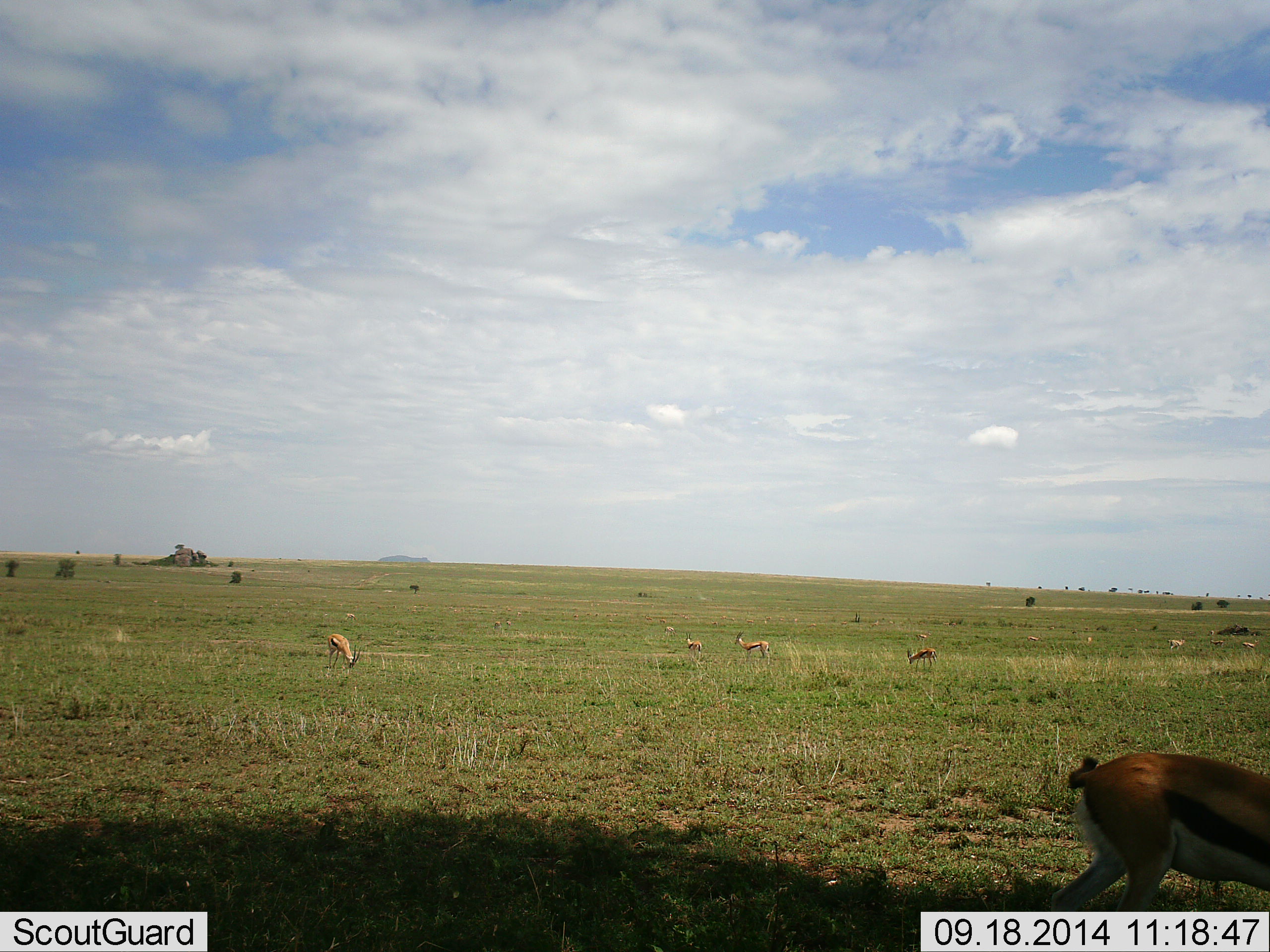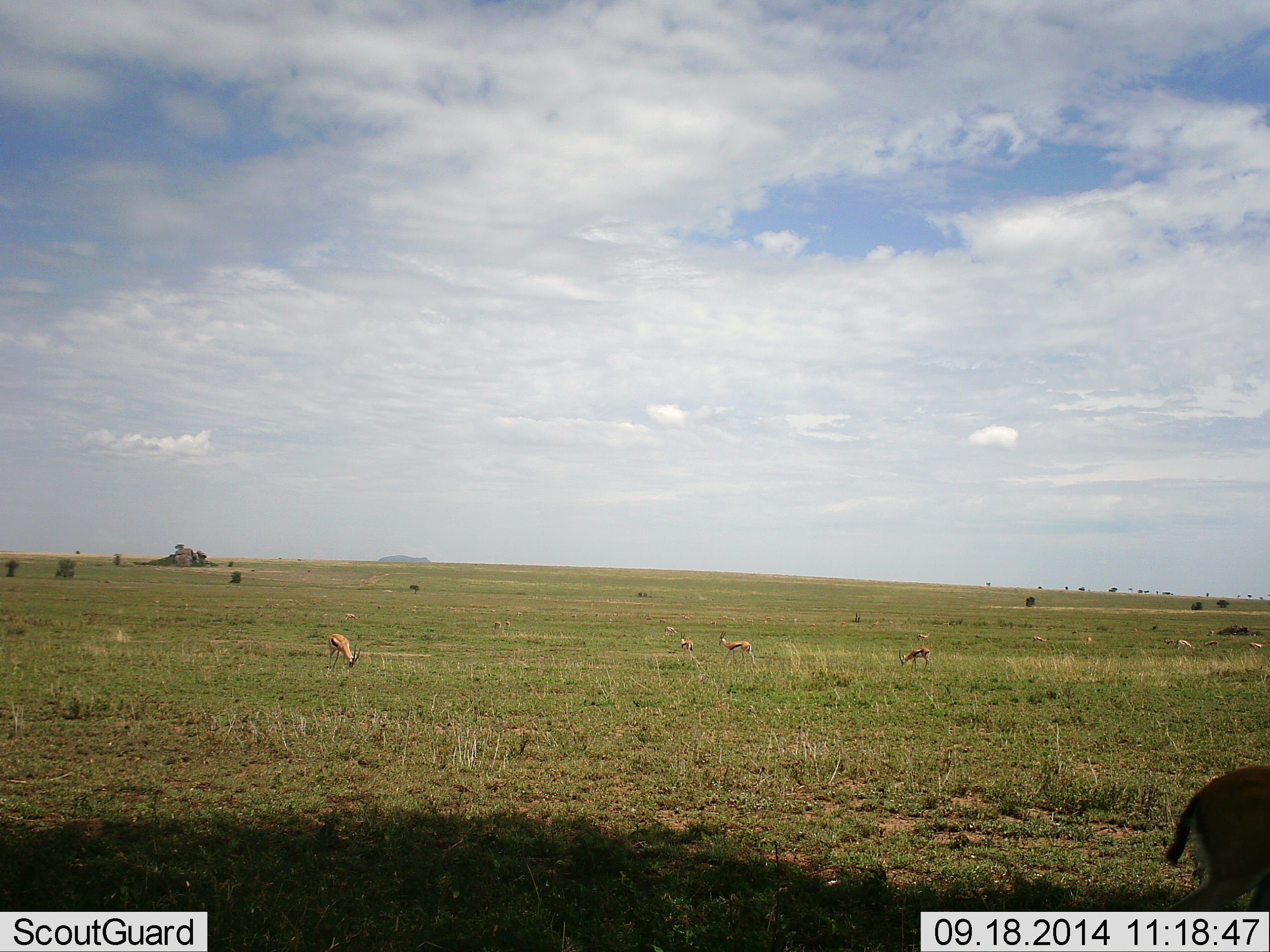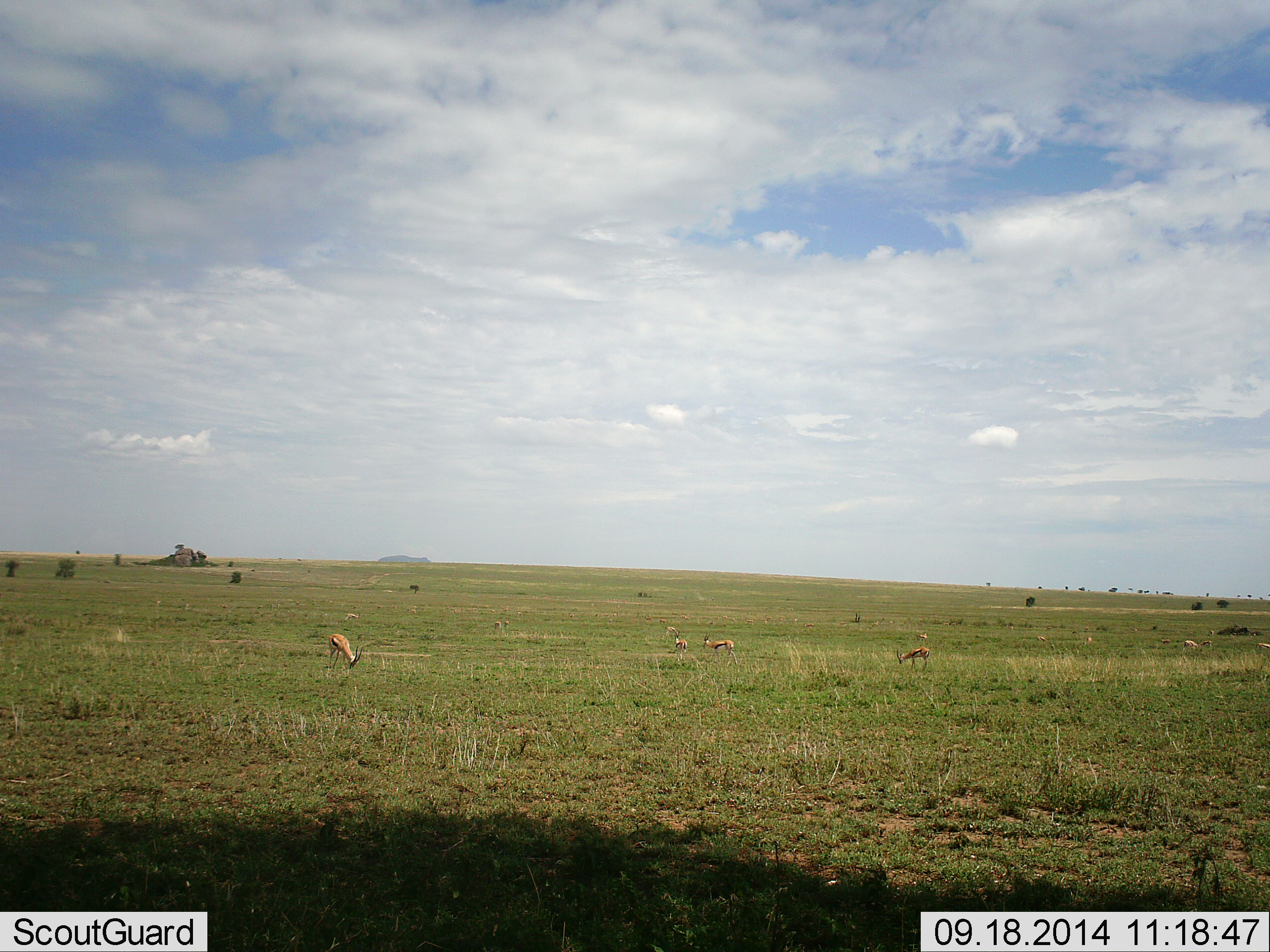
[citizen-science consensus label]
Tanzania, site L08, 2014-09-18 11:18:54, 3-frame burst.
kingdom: Animalia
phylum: Chordata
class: Mammalia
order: Artiodactyla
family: Bovidae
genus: Eudorcas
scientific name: Eudorcas thomsonii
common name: thomson's gazelle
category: gazellethomsons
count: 10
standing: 10%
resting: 0%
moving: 40%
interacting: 0%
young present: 0%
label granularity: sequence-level